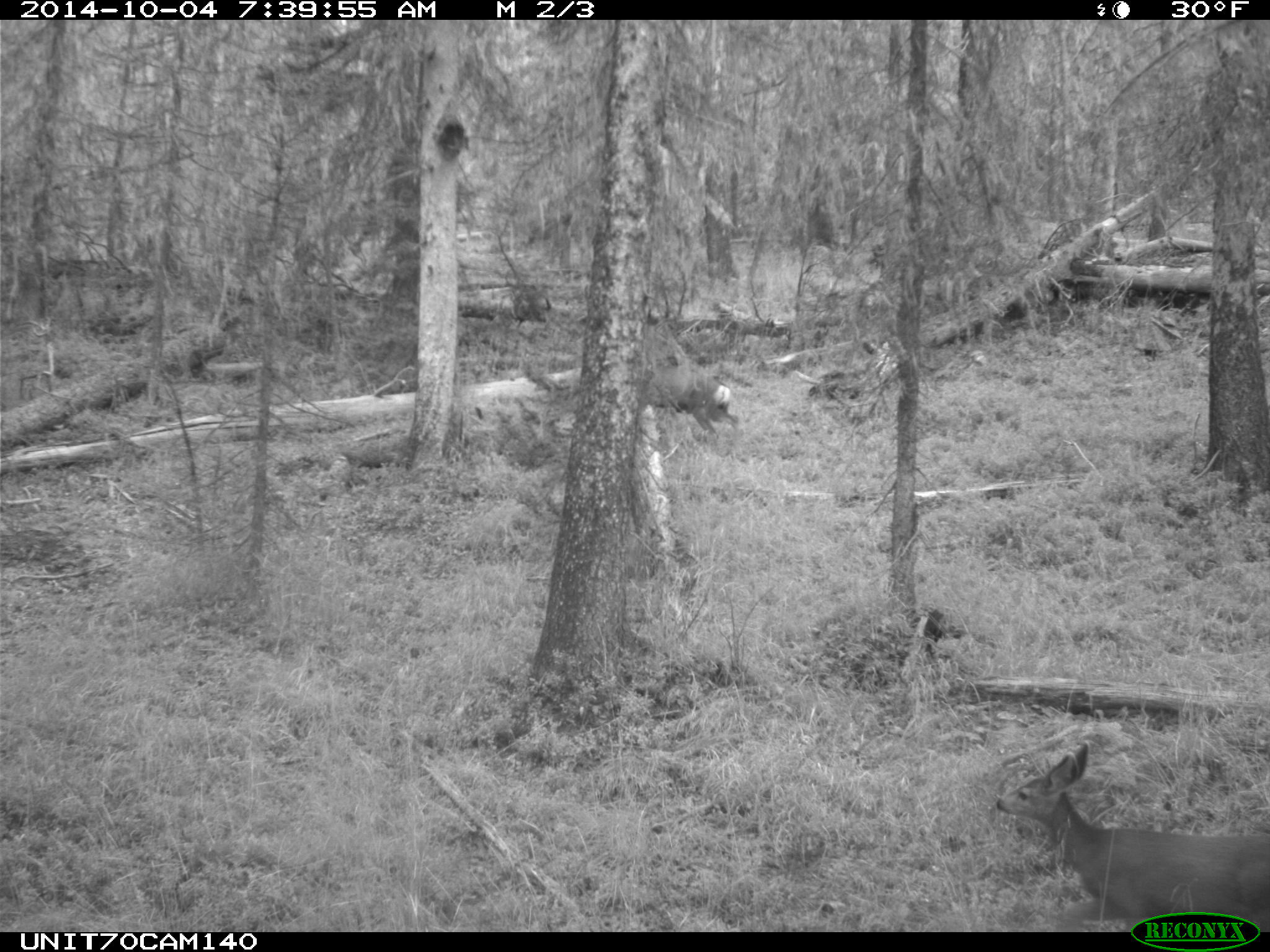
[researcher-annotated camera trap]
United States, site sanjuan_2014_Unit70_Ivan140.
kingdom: Animalia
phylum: Chordata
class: Mammalia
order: Artiodactyla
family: Cervidae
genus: Odocoileus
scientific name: Odocoileus hemionus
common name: mule deer